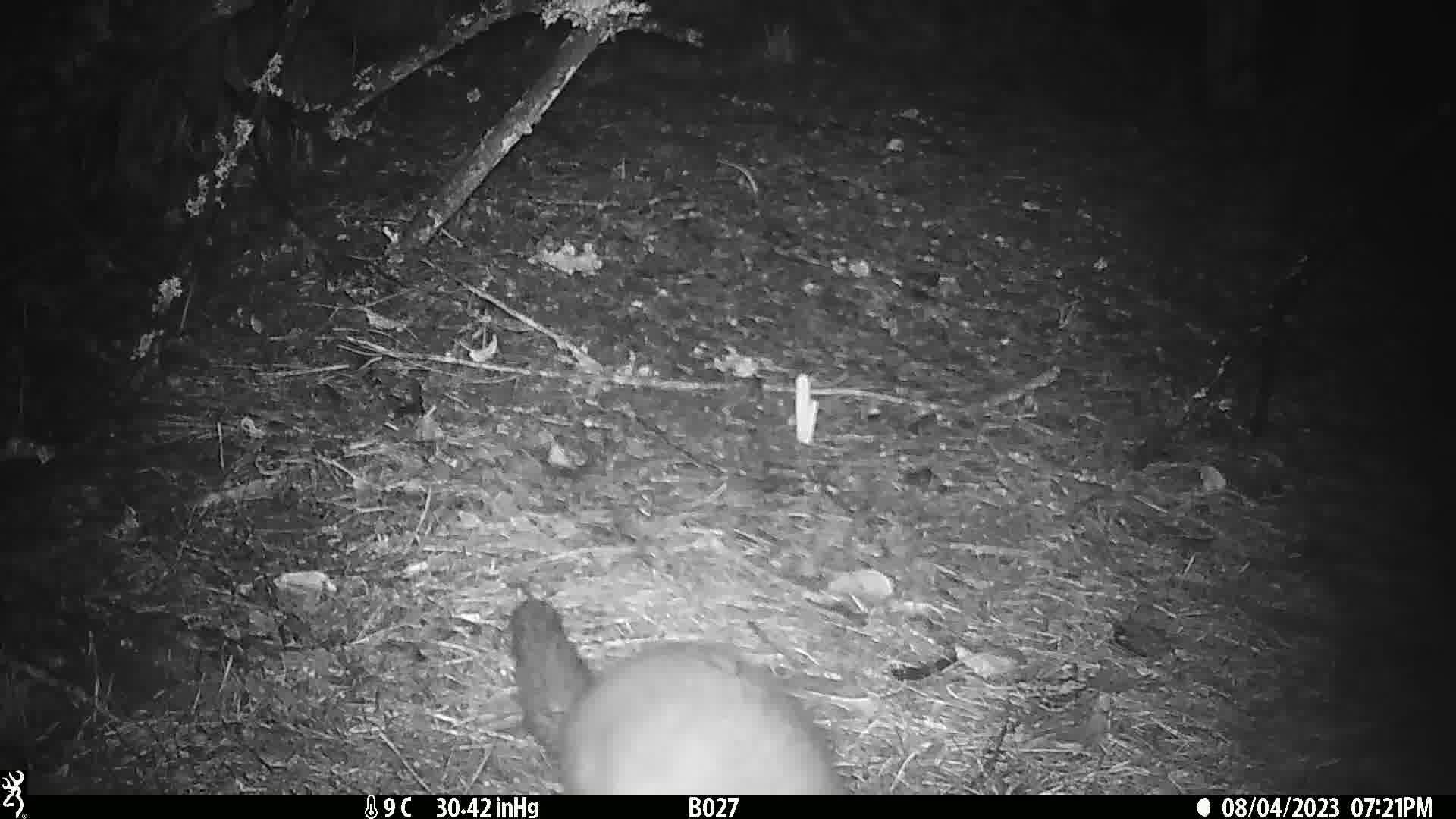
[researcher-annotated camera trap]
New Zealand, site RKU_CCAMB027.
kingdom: Animalia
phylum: Chordata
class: Mammalia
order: Diprotodontia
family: Phalangeridae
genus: Trichosurus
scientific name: Trichosurus vulpecula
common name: common brushtail possum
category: possum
Possum (common brushtail possum) (Trichosurus vulpecula).